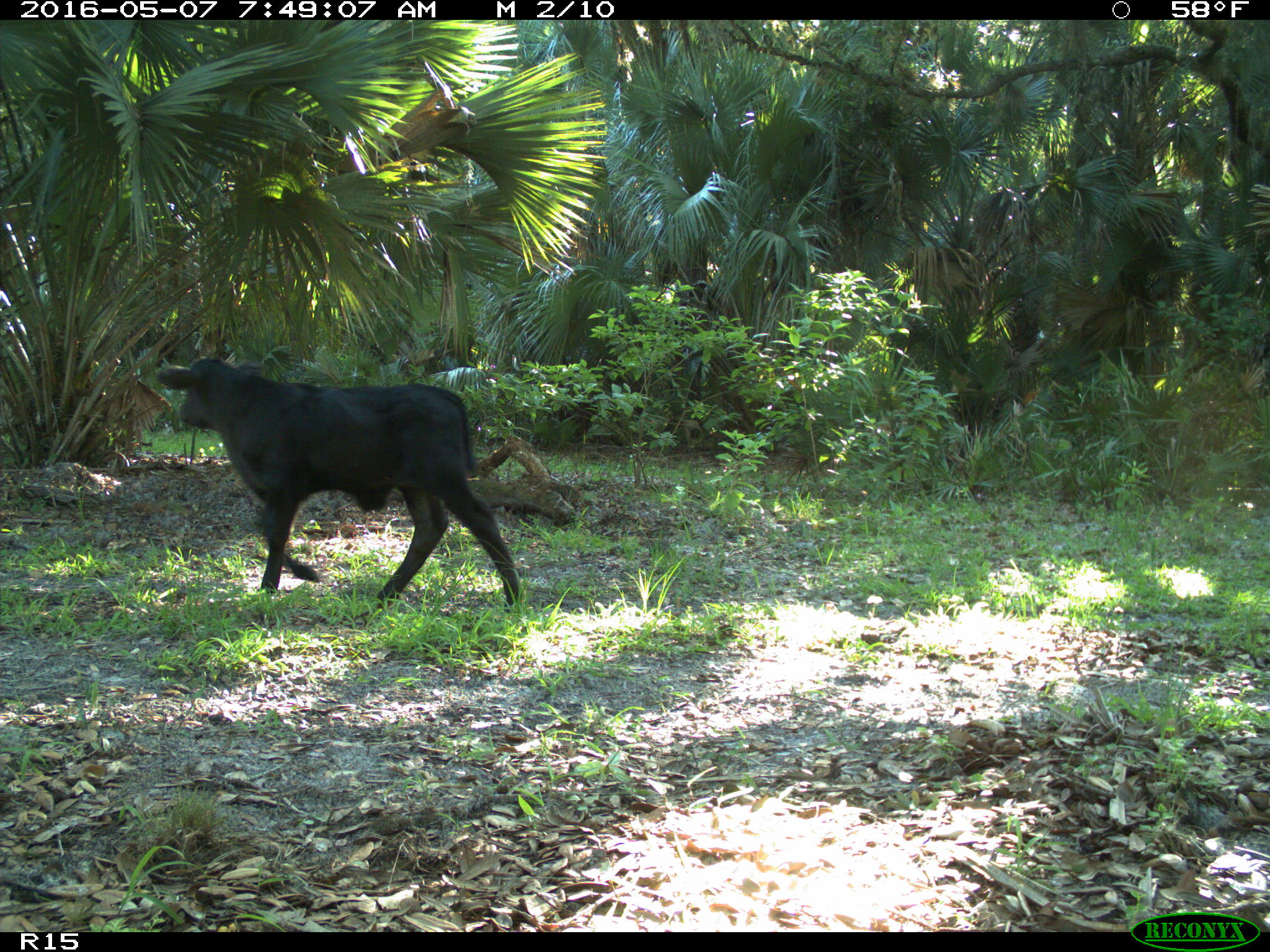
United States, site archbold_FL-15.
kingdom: Animalia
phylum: Chordata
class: Mammalia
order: Artiodactyla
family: Bovidae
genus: Bos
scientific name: Bos taurus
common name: domestic cow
Bos taurus (domestic cow).